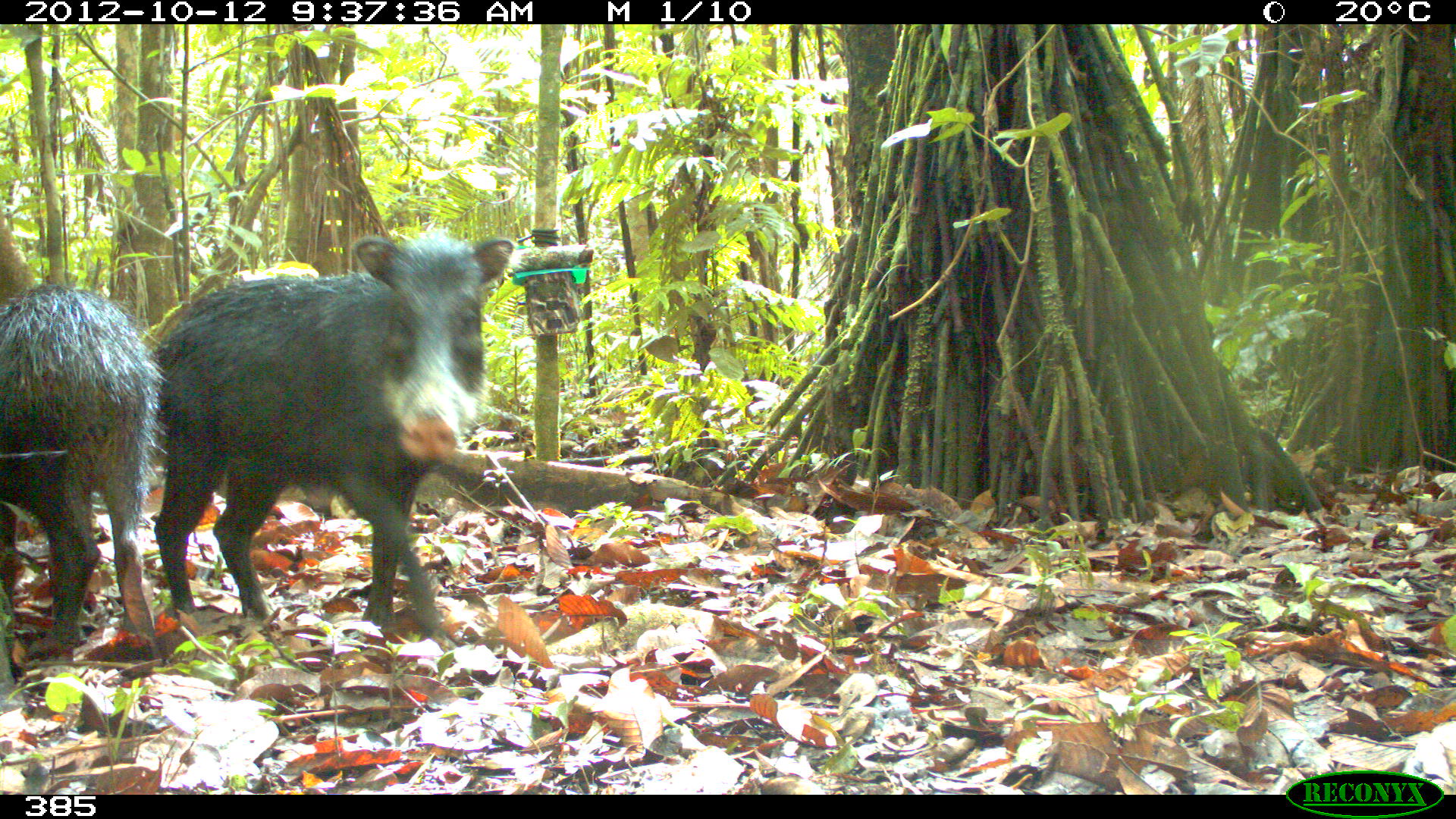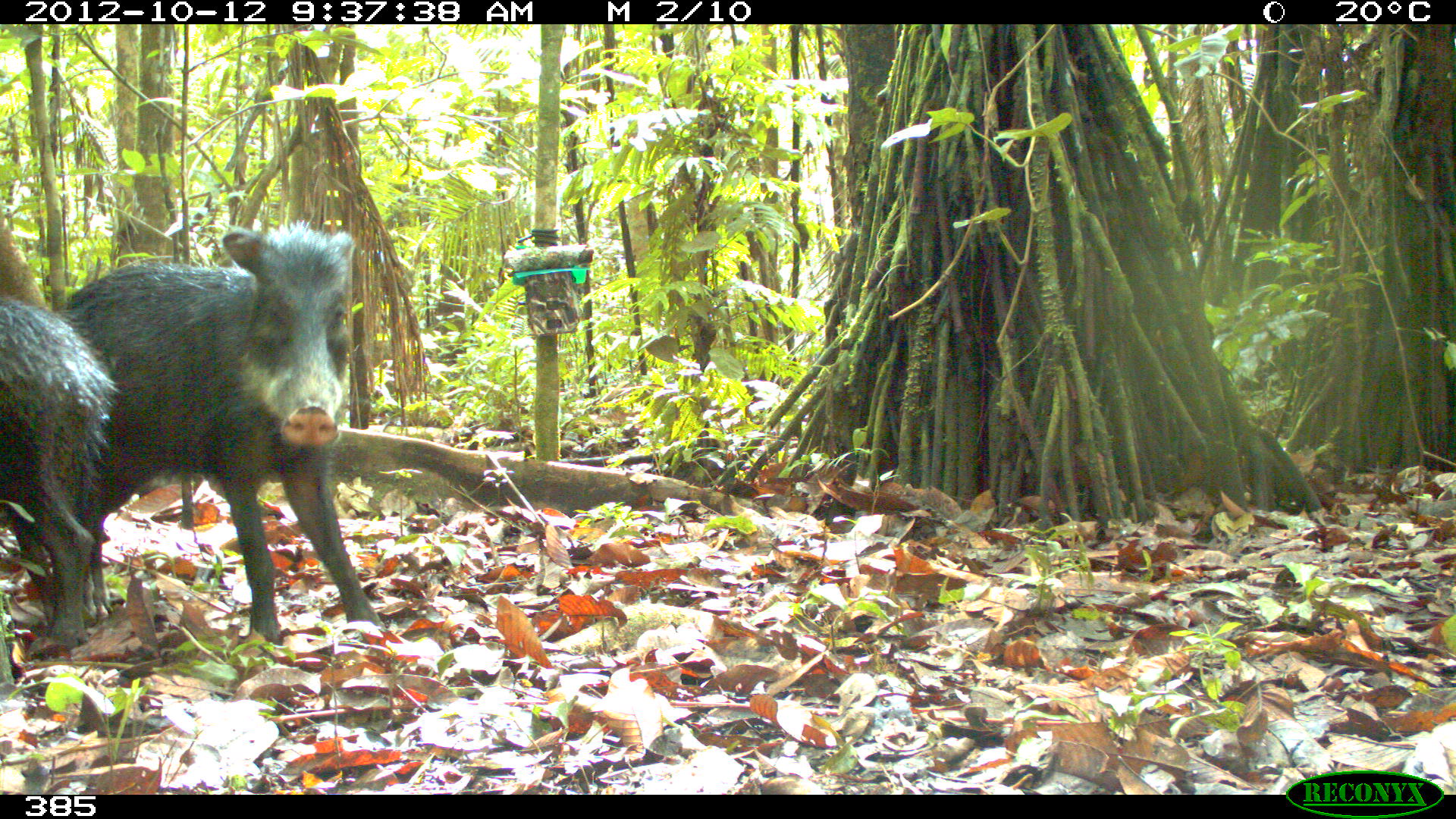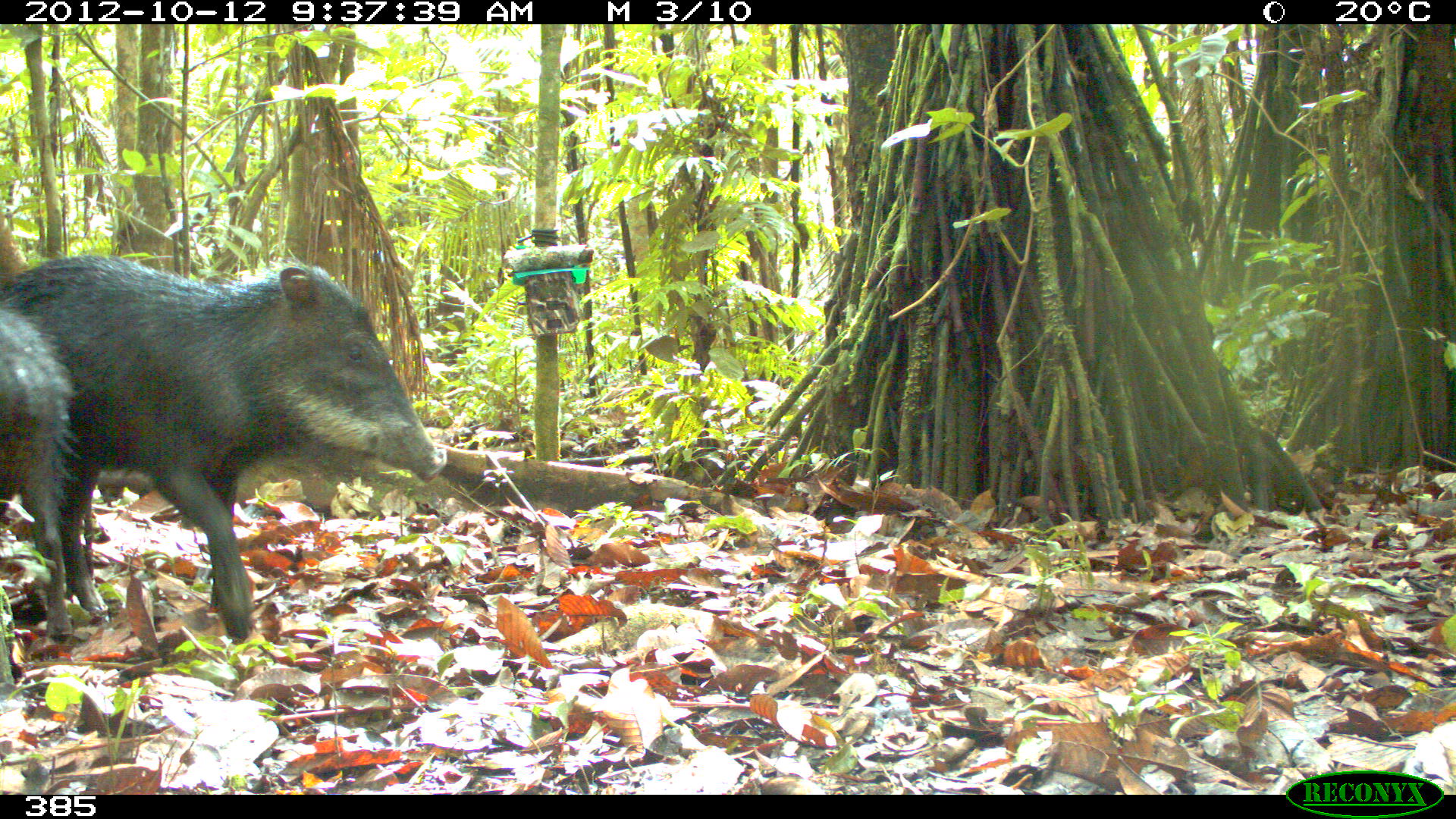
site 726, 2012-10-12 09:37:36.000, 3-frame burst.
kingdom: Animalia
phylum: Chordata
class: Mammalia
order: Artiodactyla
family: Tayassuidae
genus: Tayassu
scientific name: Tayassu pecari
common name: white-lipped peccary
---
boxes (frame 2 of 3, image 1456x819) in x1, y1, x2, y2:
tayassu pecari: 53, 221, 384, 638; 0, 287, 120, 649